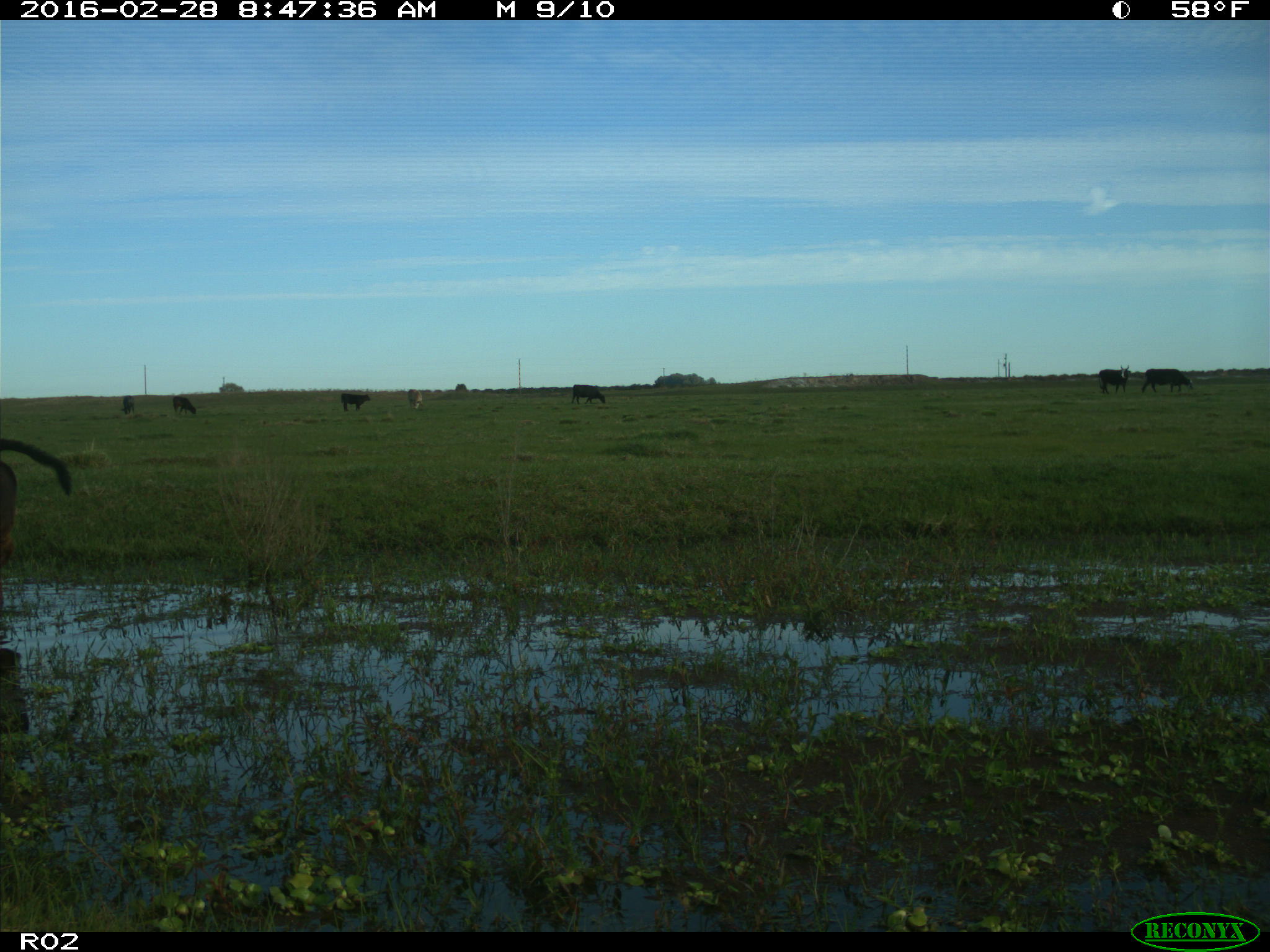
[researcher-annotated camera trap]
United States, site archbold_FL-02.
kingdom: Animalia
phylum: Chordata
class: Mammalia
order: Artiodactyla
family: Bovidae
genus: Bos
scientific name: Bos taurus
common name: domestic cow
Bos taurus (domestic cow).